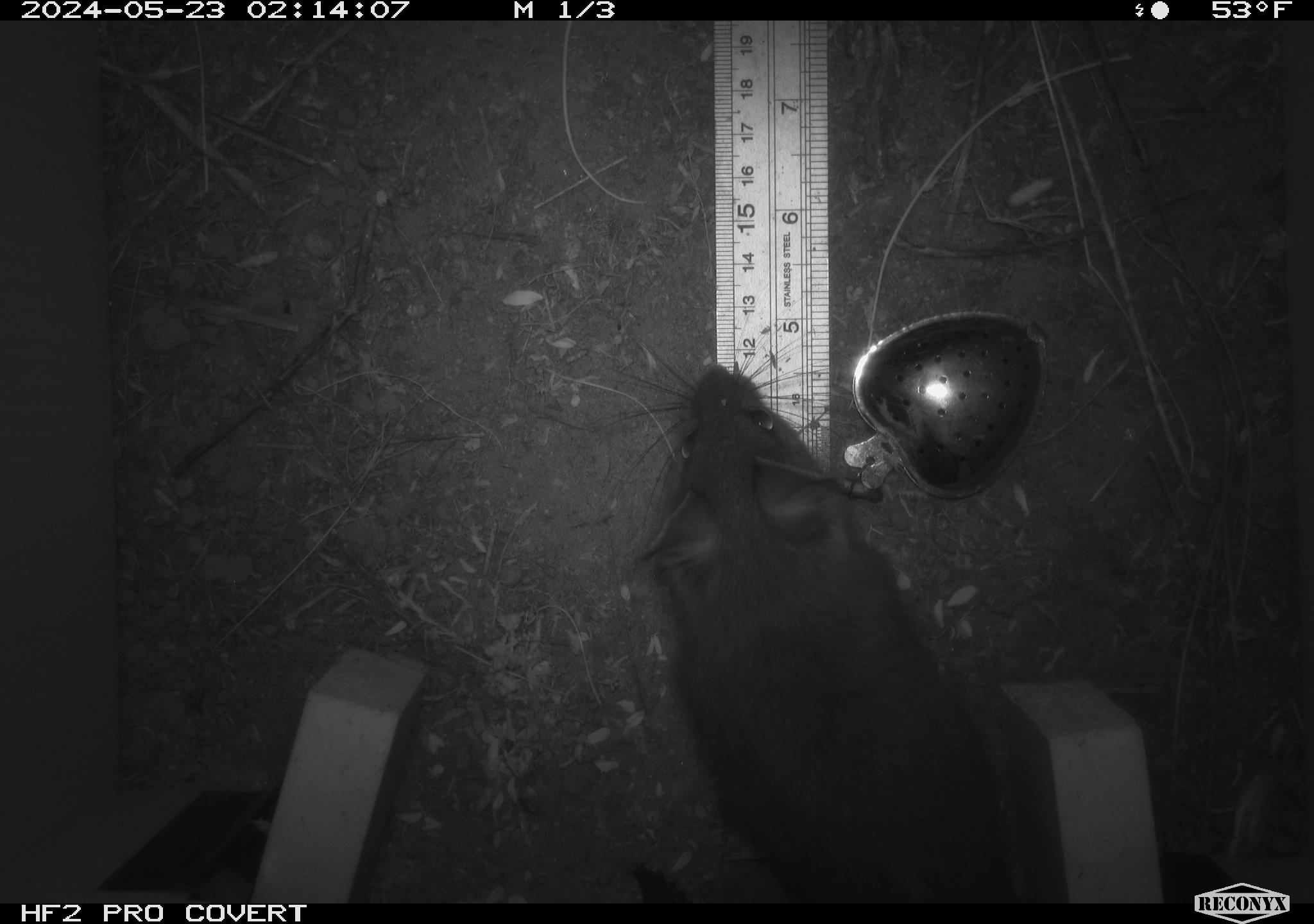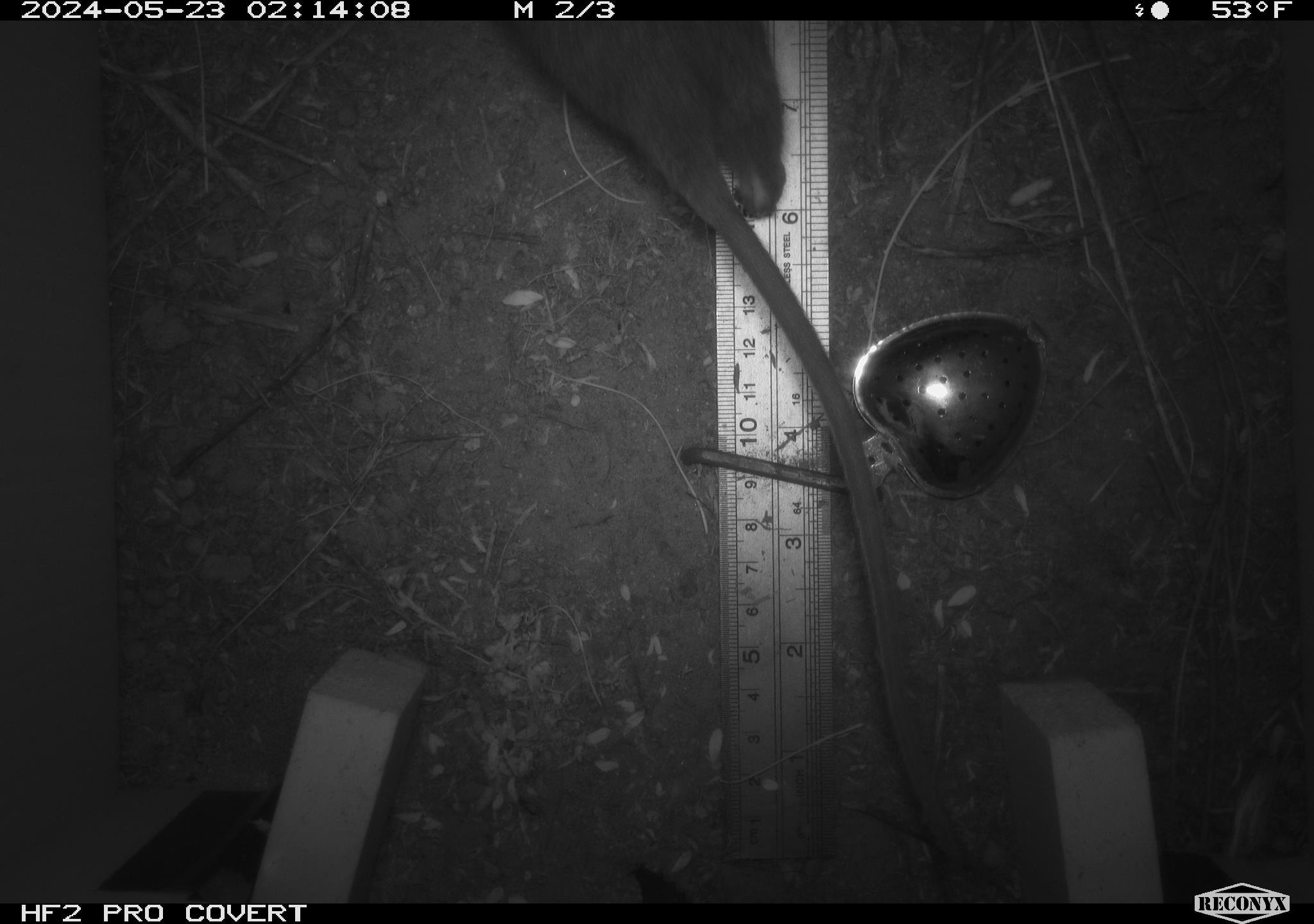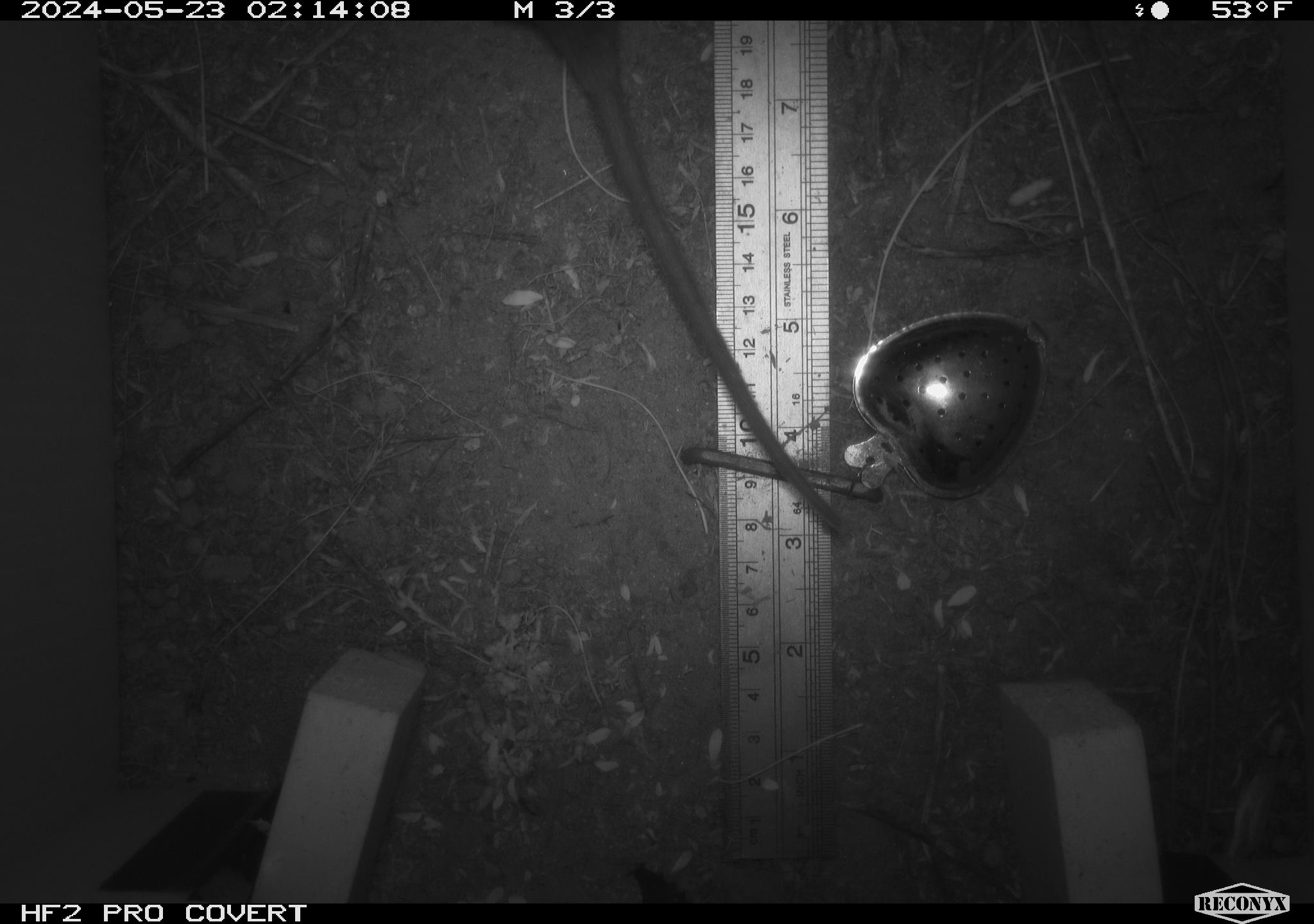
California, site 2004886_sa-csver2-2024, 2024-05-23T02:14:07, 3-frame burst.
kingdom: Animalia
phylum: Chordata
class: Mammalia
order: Rodentia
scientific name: Rodentia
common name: rodent